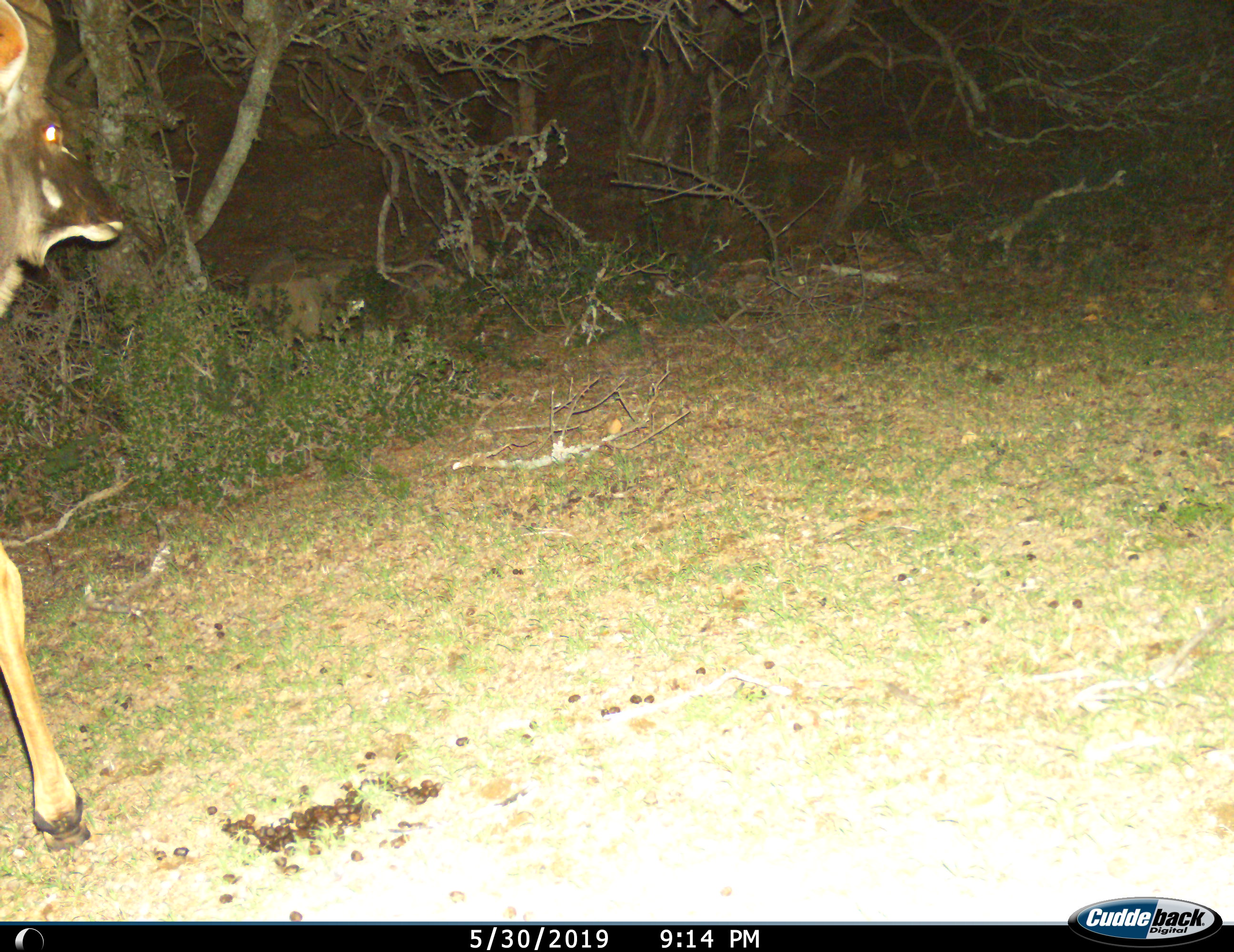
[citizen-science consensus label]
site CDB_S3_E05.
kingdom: Animalia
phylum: Chordata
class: Mammalia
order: Artiodactyla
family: Bovidae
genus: Tragelaphus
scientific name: Tragelaphus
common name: kudu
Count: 1.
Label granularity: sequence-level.